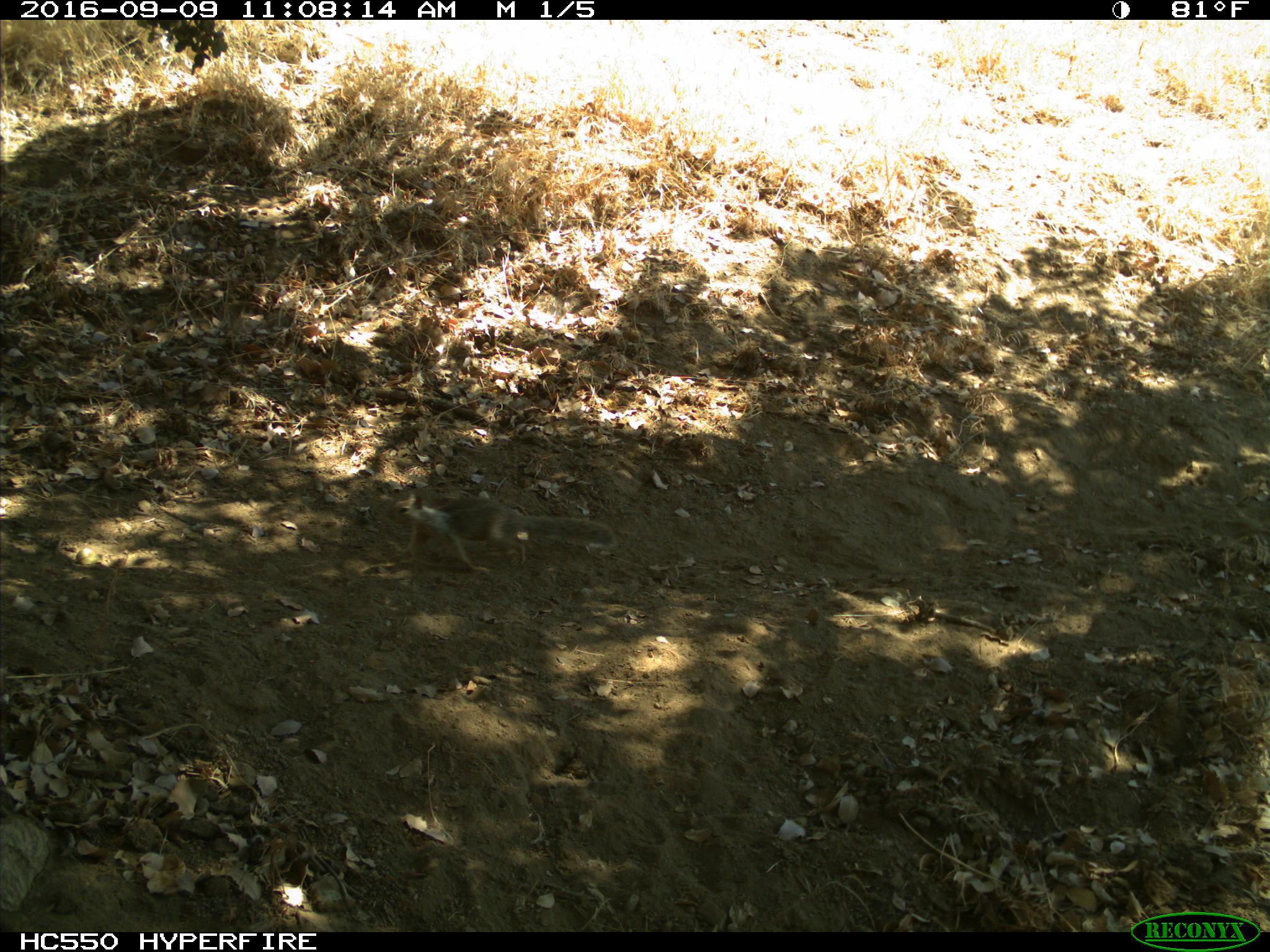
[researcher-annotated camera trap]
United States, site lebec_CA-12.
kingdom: Animalia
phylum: Chordata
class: Mammalia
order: Rodentia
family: Sciuridae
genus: Otospermophilus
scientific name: Otospermophilus beecheyi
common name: california ground squirrel